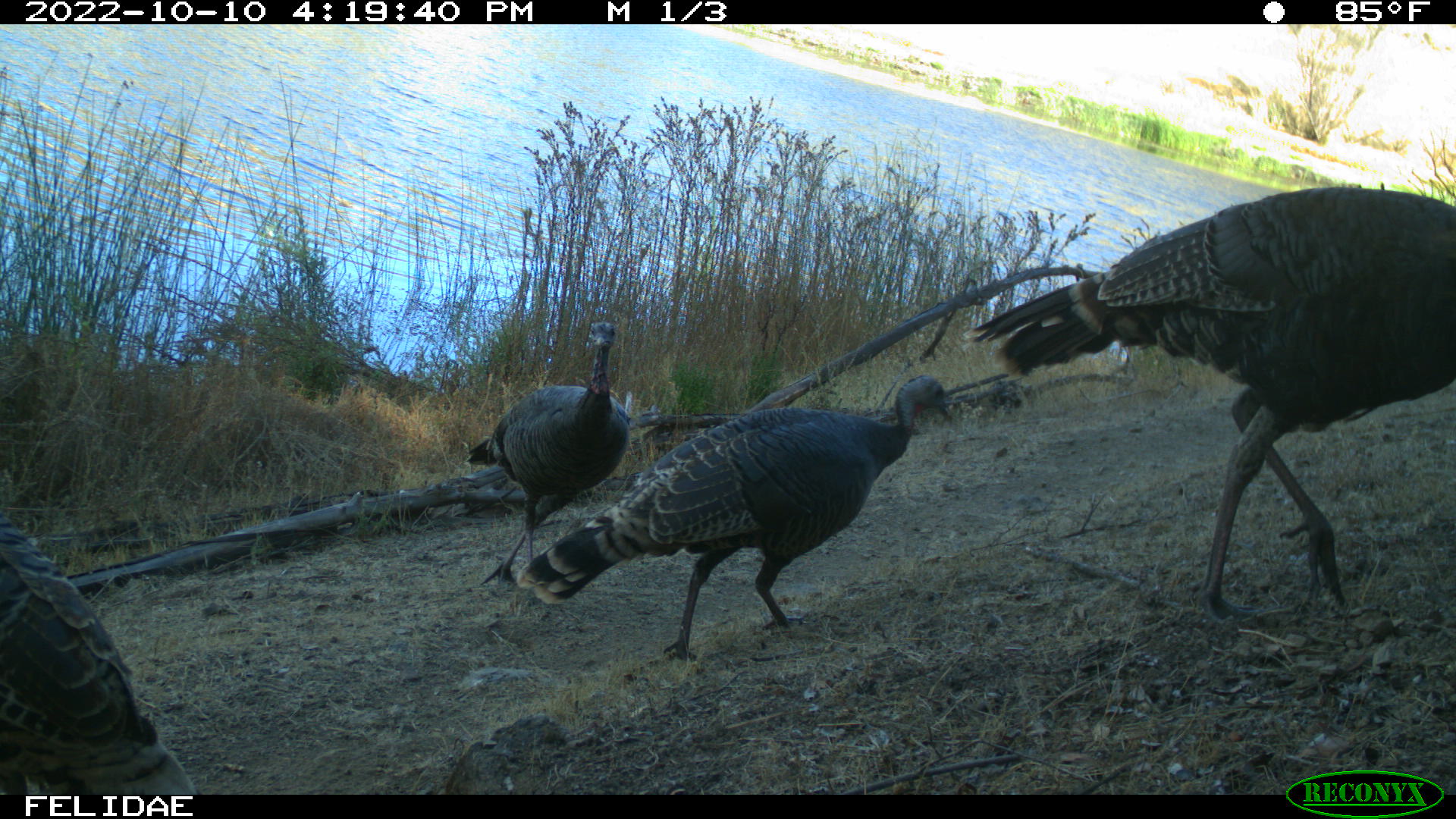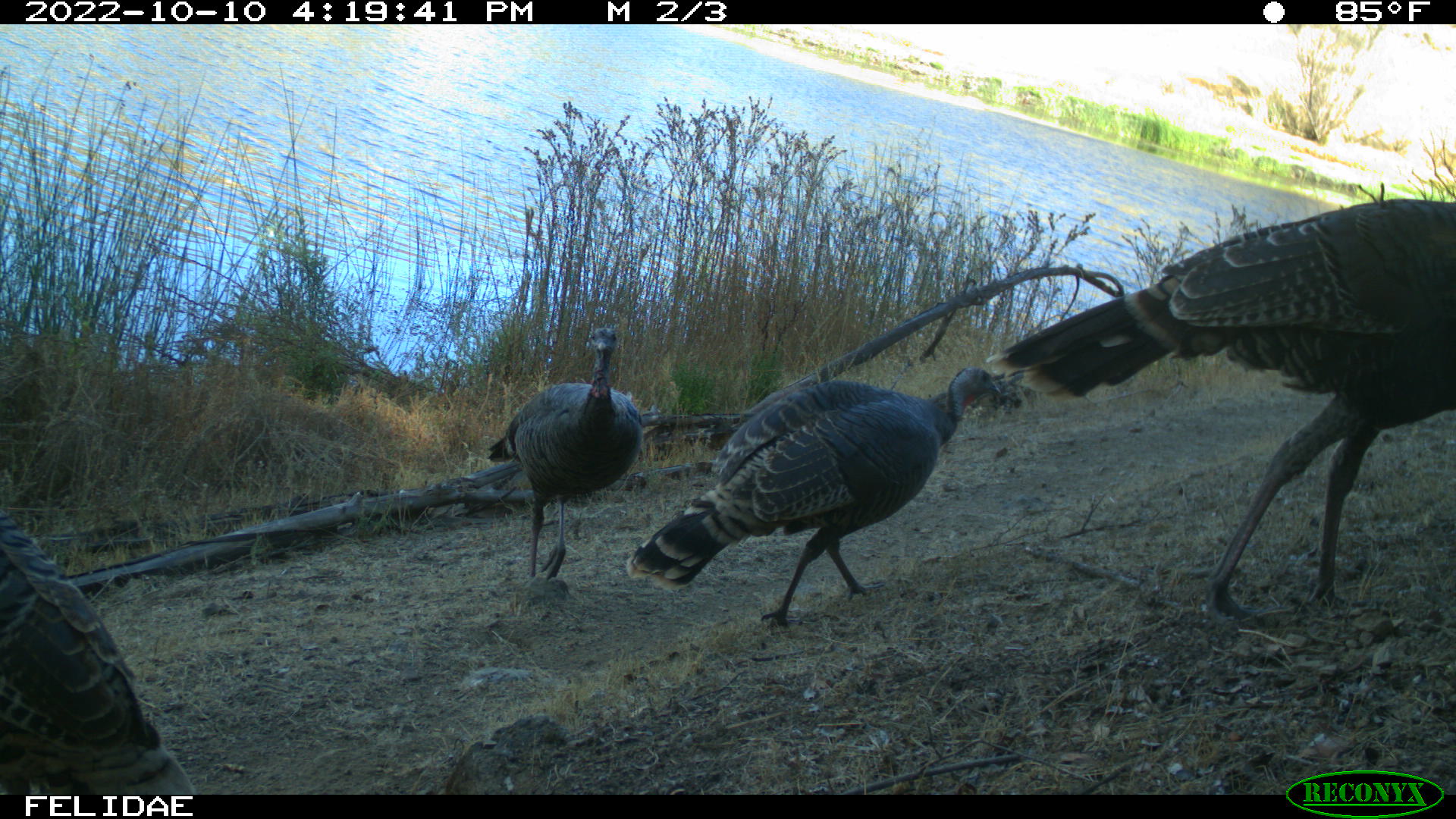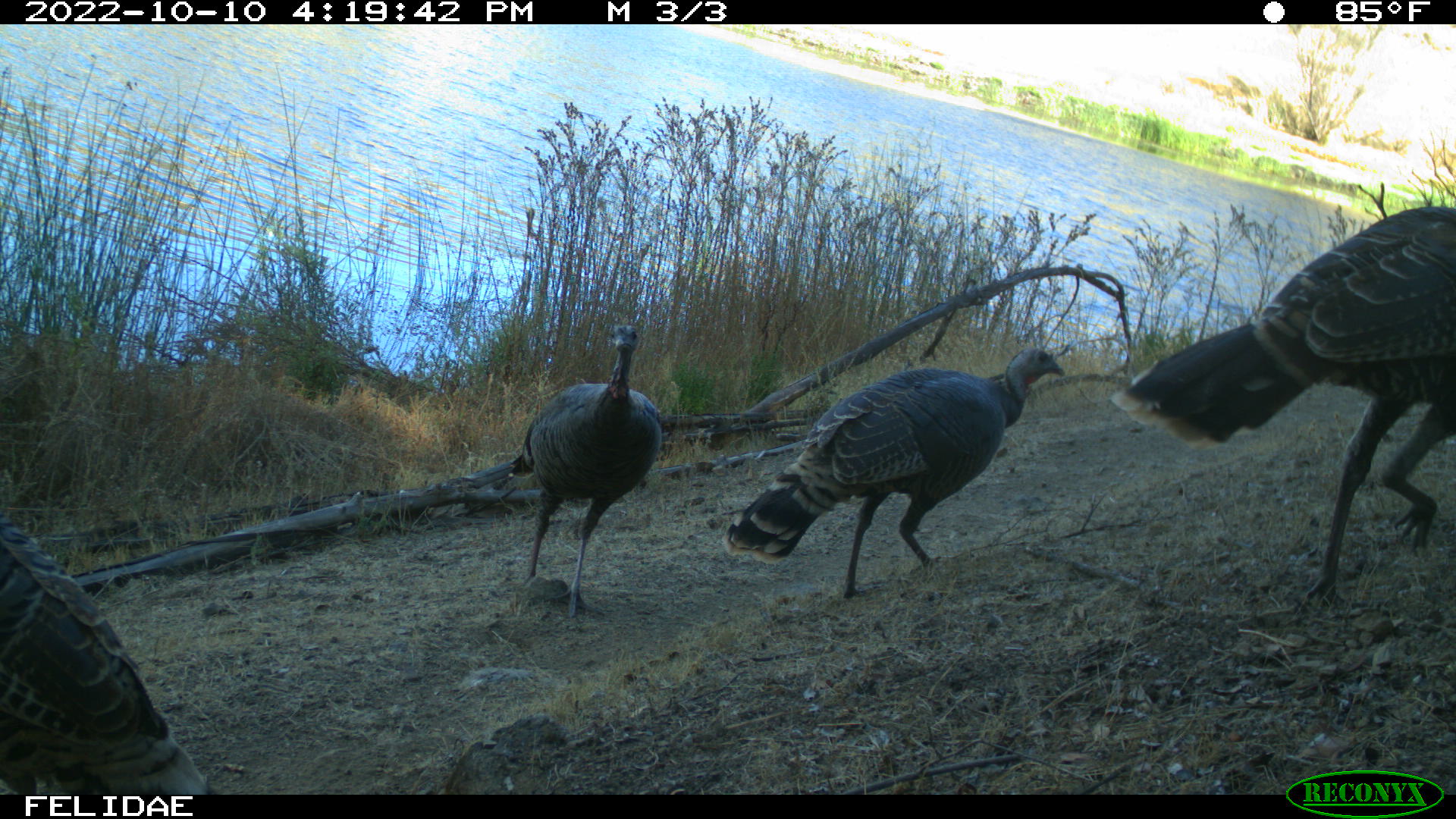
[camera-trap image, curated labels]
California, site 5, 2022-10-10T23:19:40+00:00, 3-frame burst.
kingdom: Animalia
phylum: Chordata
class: Aves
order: Galliformes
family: Phasianidae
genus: Meleagris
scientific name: Meleagris gallopavo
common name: turkey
Turkey (Meleagris gallopavo).